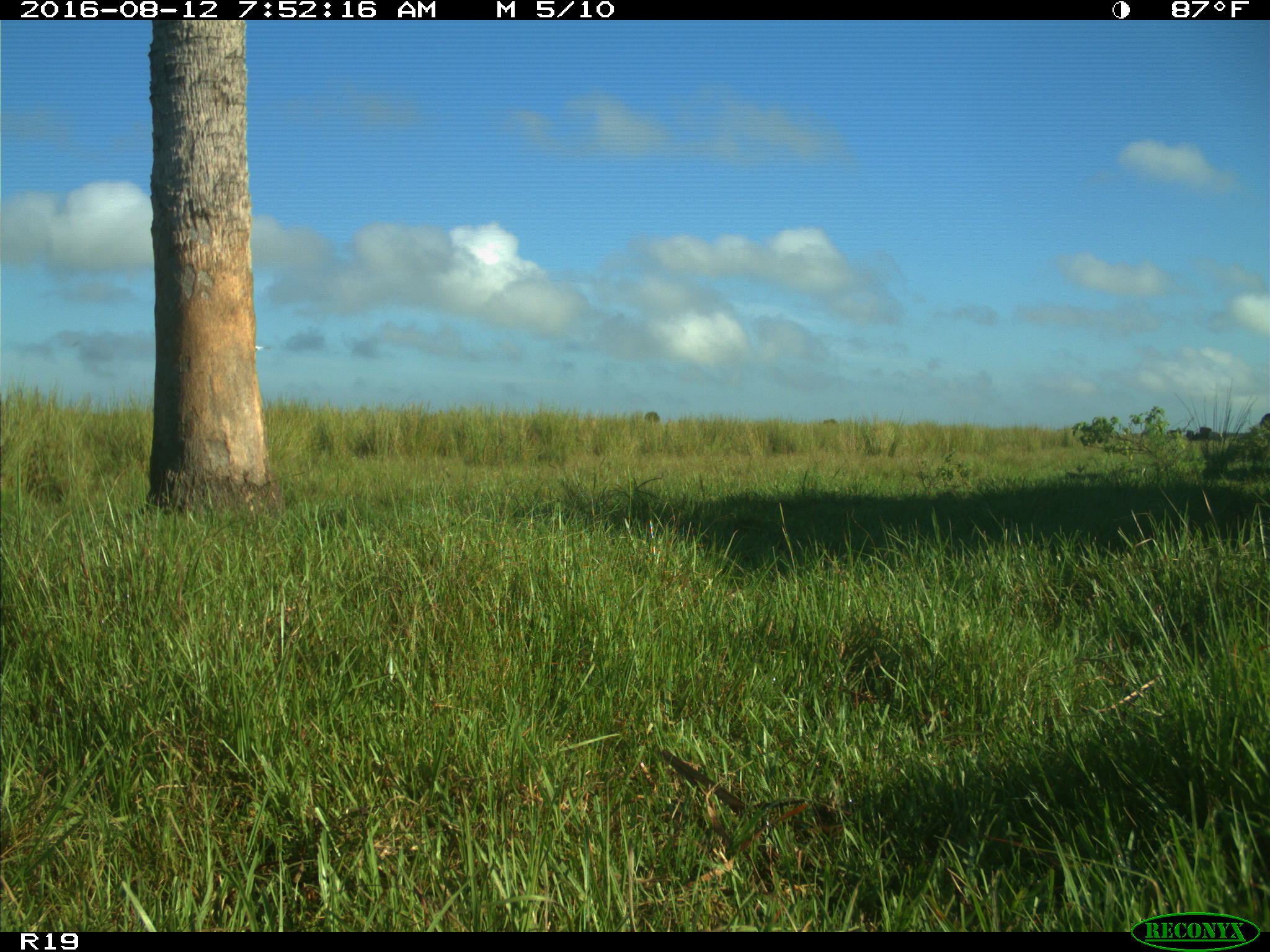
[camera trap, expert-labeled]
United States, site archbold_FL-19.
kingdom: Animalia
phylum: Chordata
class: Aves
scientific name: Aves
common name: birds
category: unidentified bird